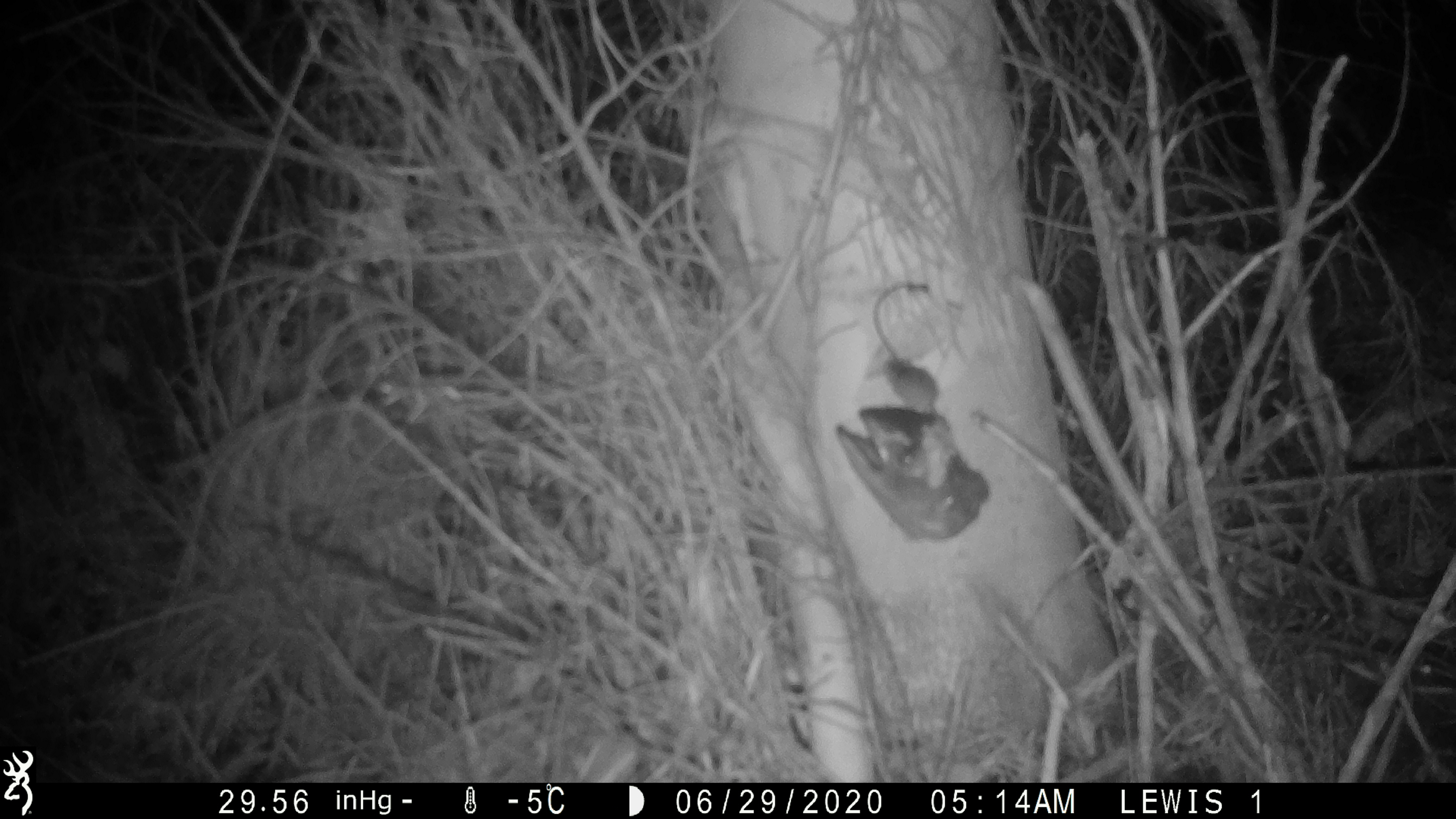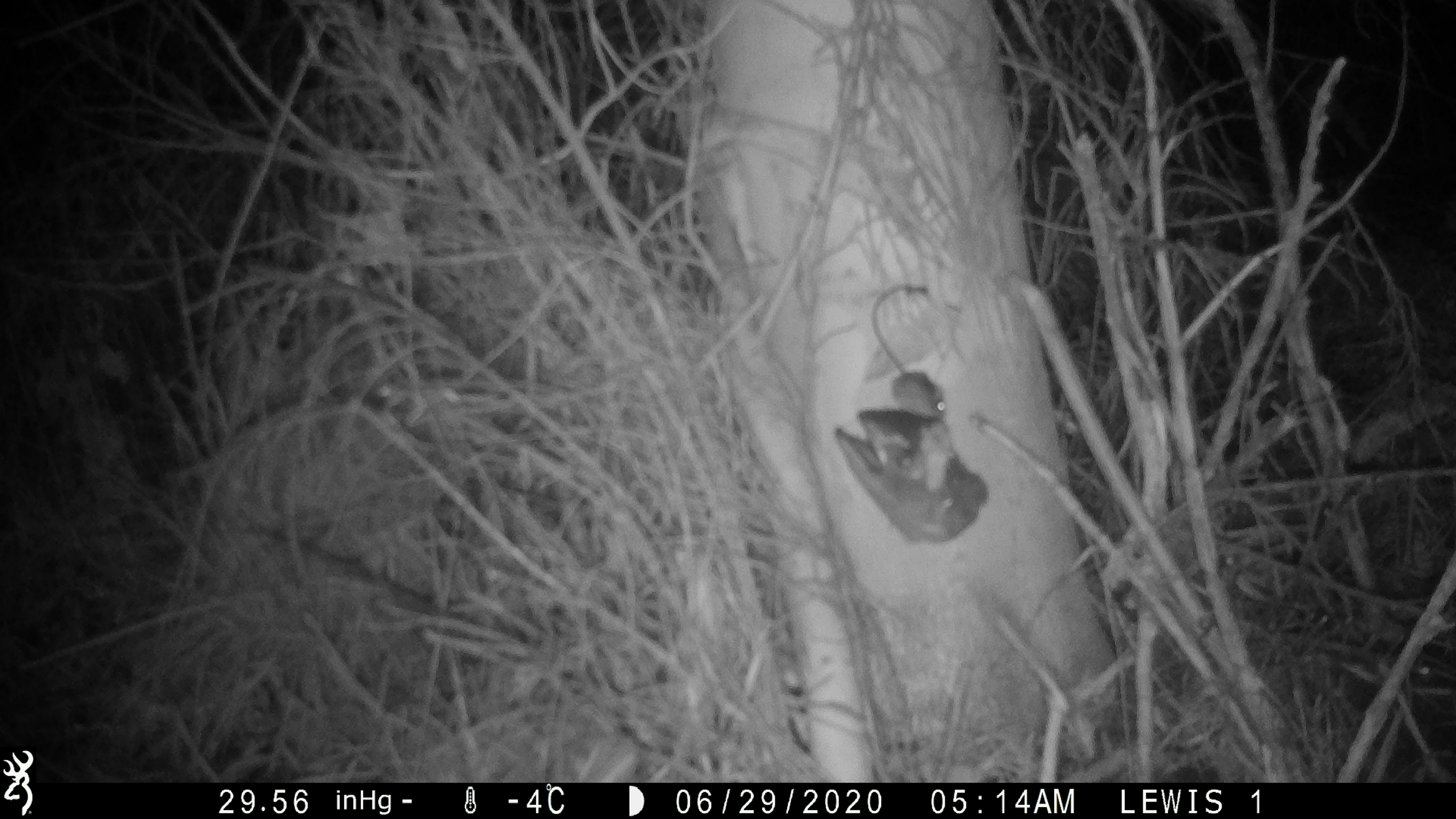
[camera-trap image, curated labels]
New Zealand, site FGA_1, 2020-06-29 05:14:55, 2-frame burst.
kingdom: Animalia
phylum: Chordata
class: Mammalia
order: Rodentia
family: Muridae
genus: Mus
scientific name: Mus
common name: mouse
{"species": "mouse (Mus)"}